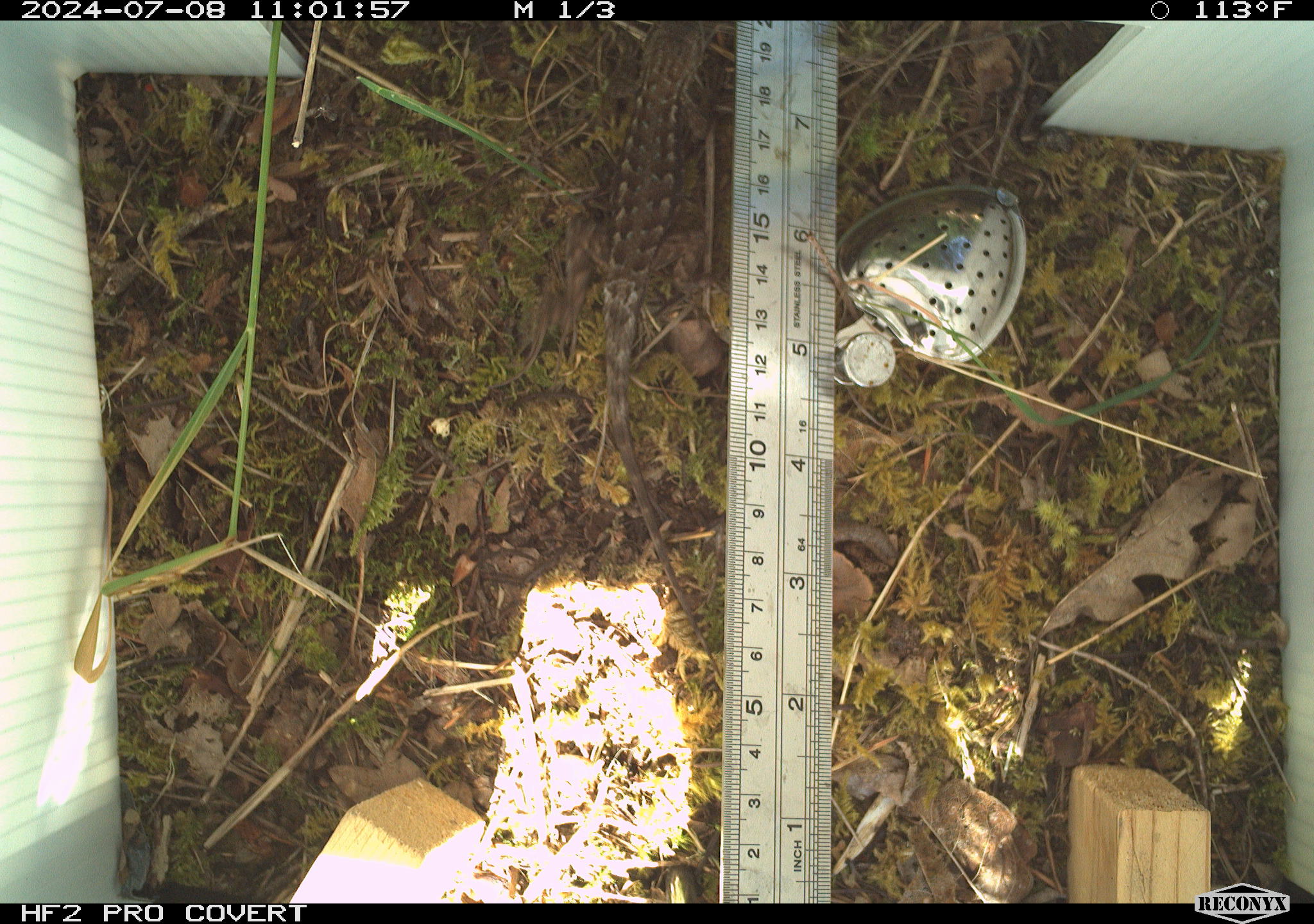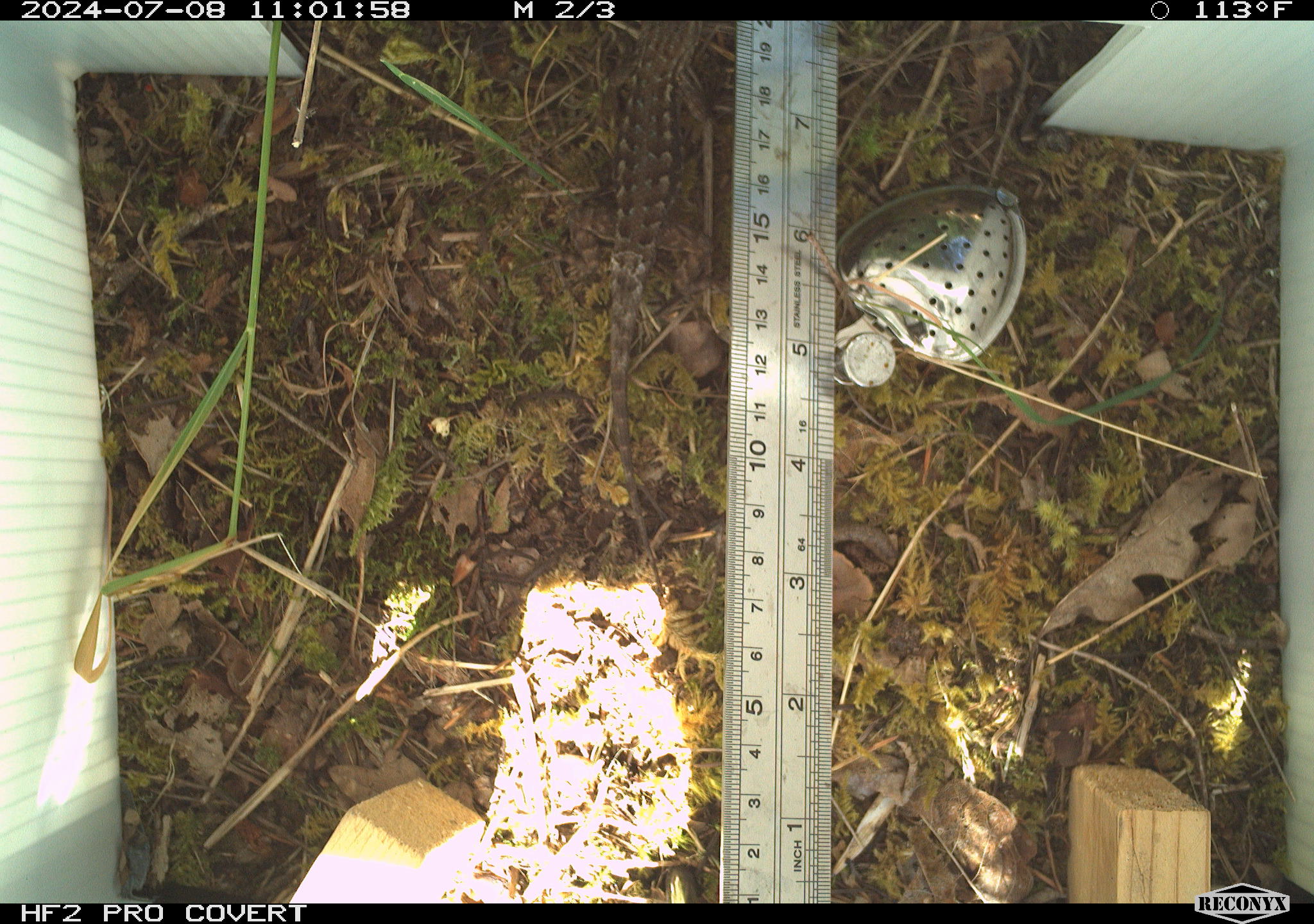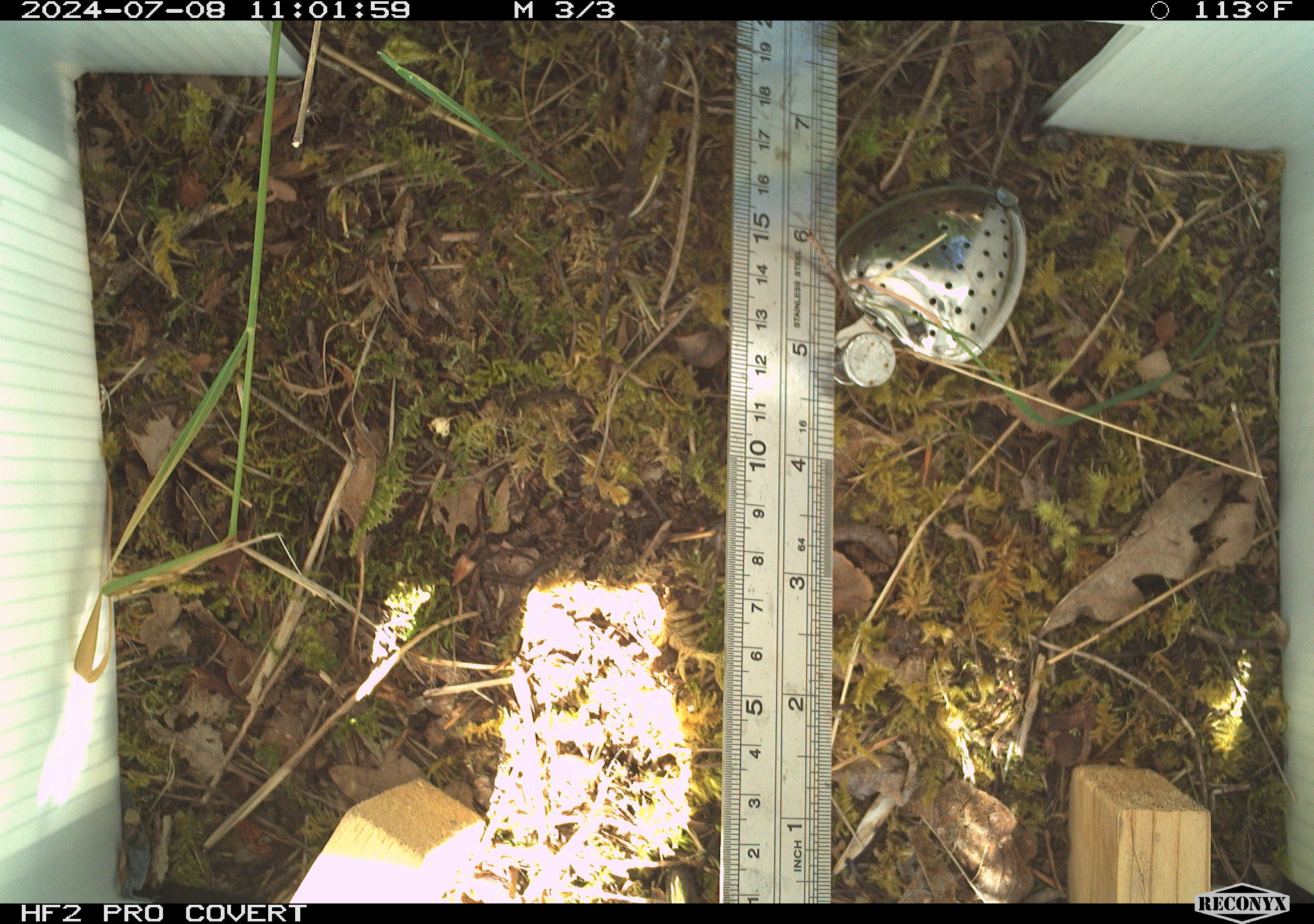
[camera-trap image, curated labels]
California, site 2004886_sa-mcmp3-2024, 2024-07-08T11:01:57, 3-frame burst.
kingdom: Animalia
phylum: Chordata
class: Reptilia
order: Squamata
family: Phrynosomatidae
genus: Sceloporus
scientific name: Sceloporus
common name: spiny lizards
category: sceloporus species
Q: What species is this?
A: Sceloporus species (spiny lizards) (Sceloporus).